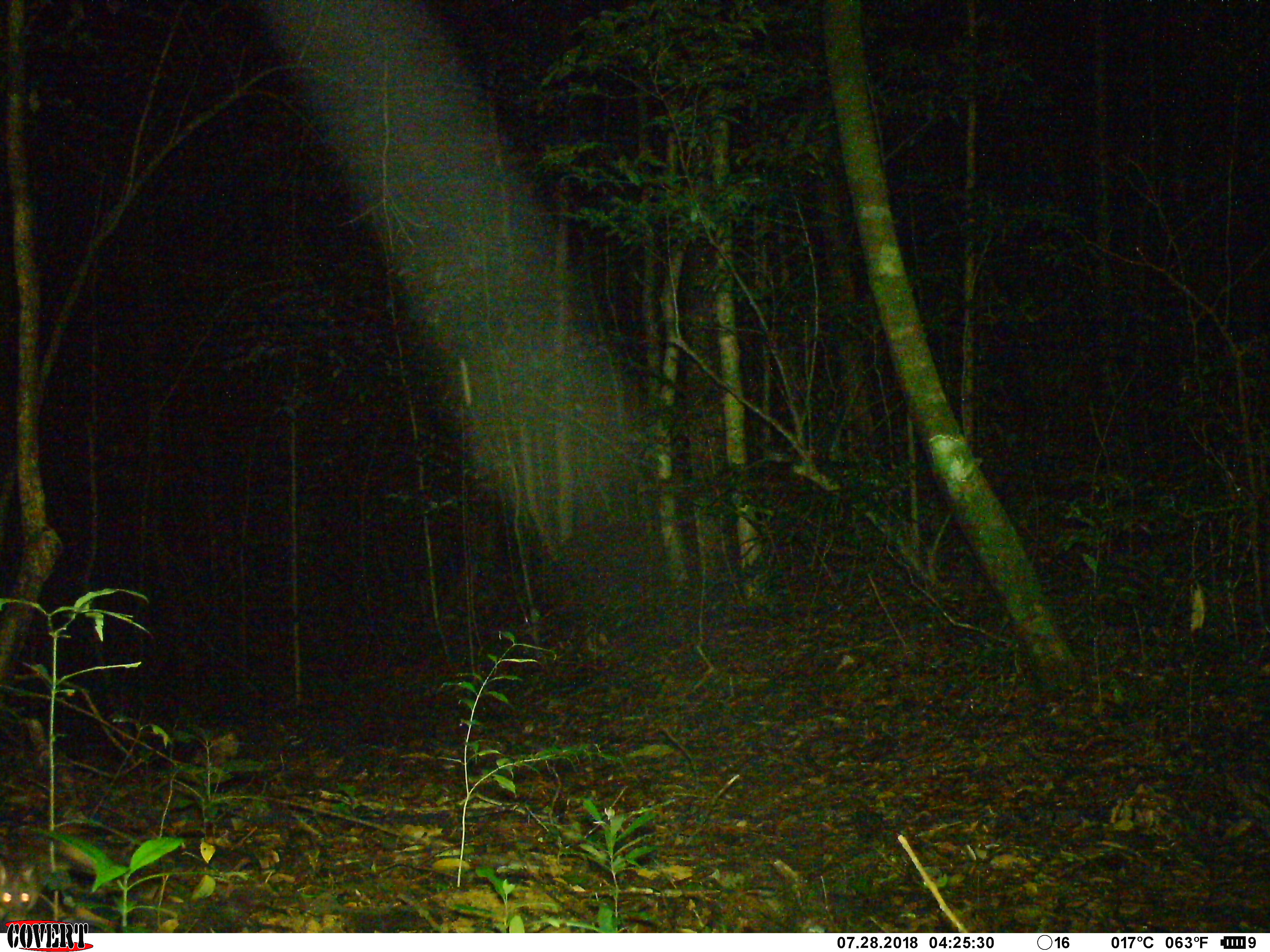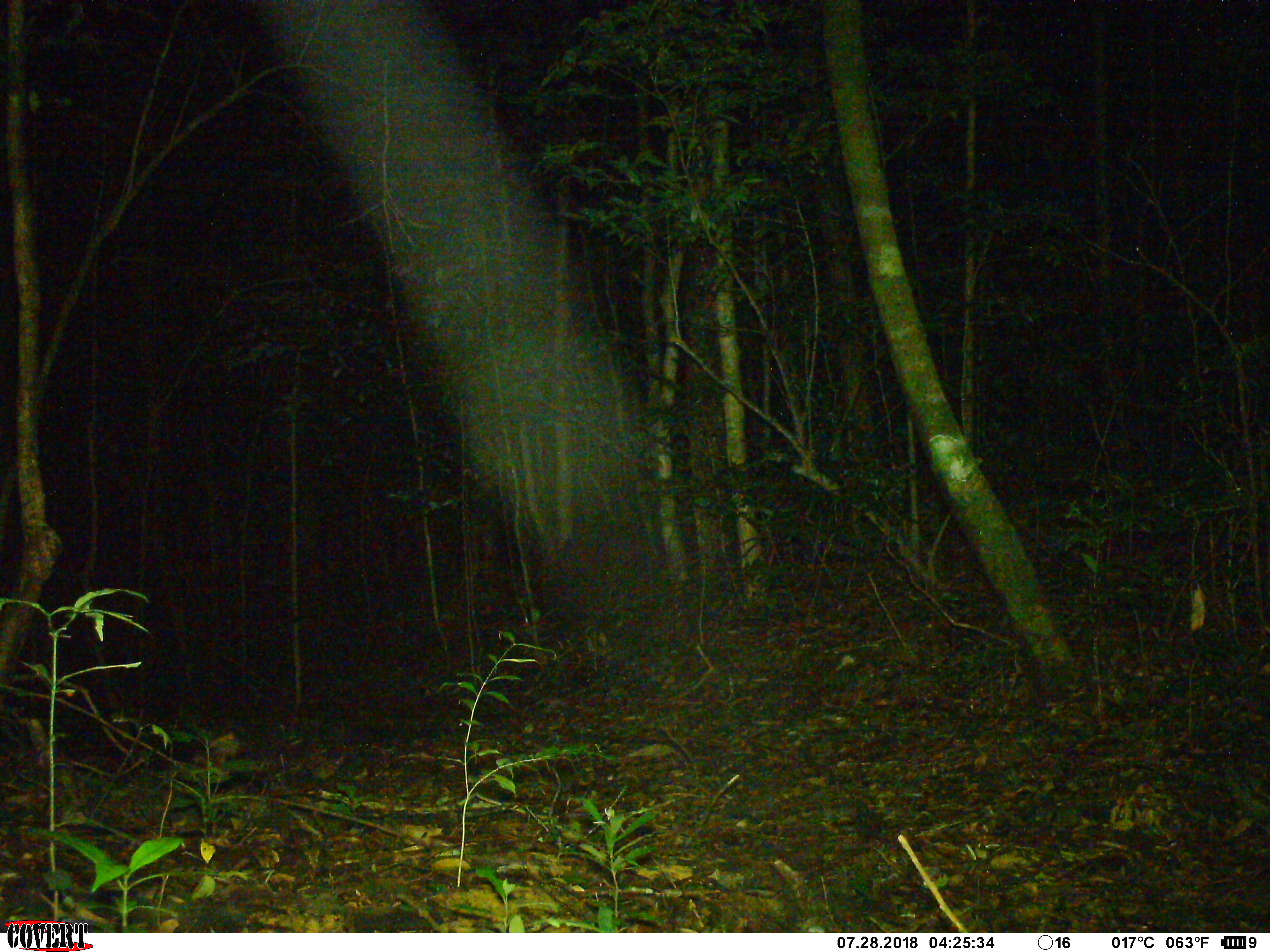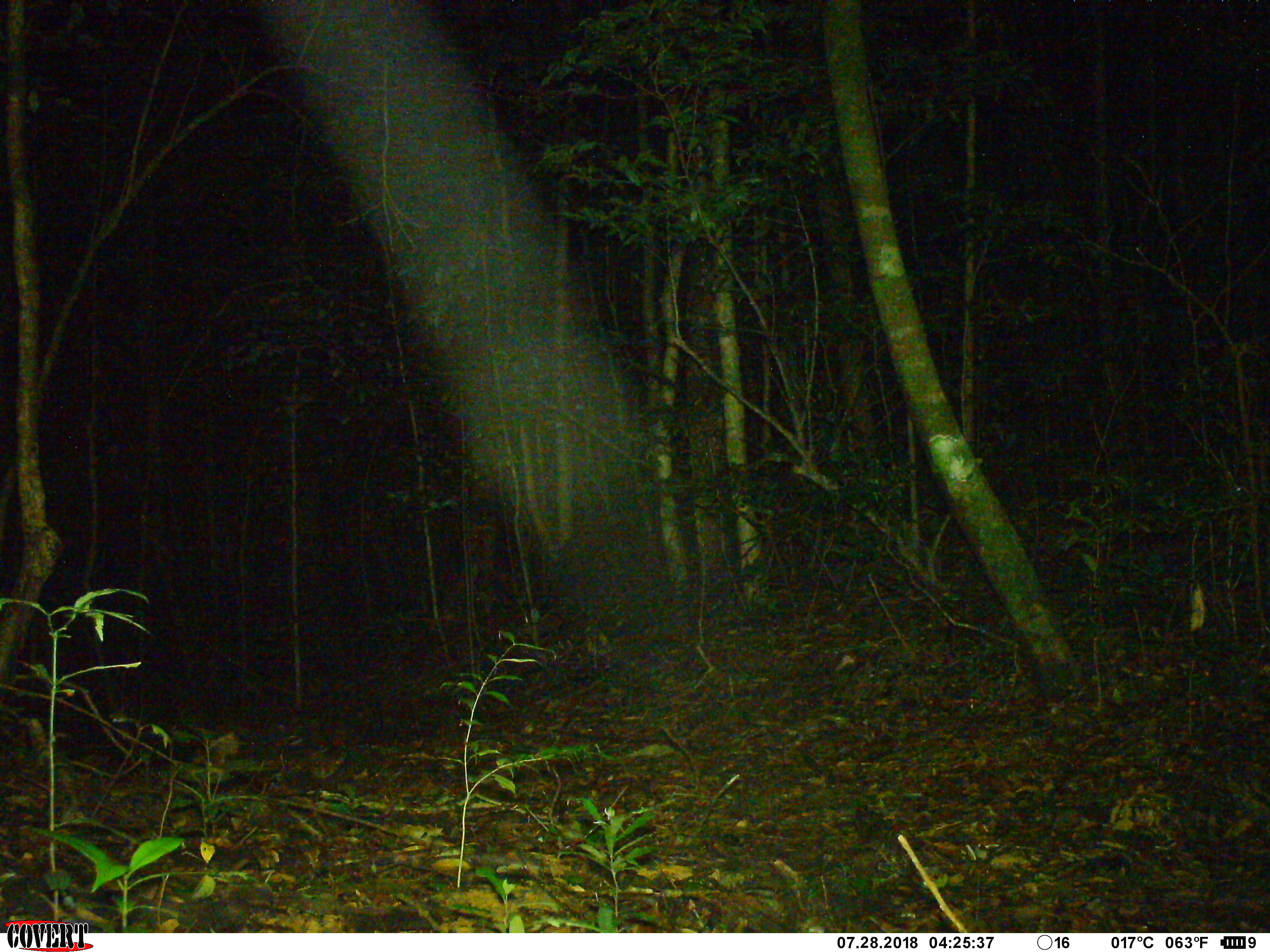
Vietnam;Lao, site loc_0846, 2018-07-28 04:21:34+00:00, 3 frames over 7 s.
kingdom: Animalia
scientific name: Animalia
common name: animal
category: unidentified animal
Unidentified animal (animal) (Animalia). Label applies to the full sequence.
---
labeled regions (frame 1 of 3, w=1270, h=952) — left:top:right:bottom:
unidentified animal: 0:862:41:921